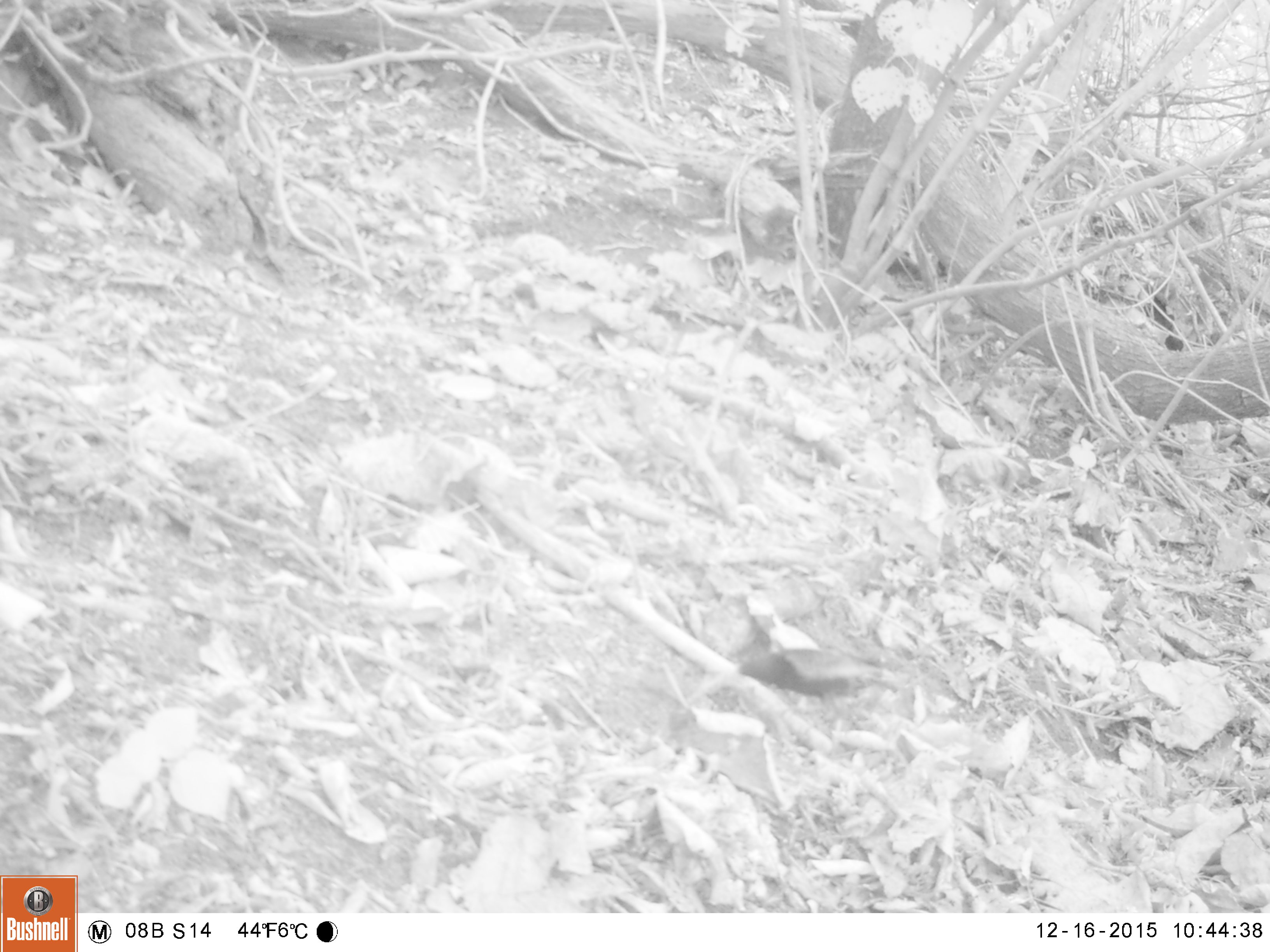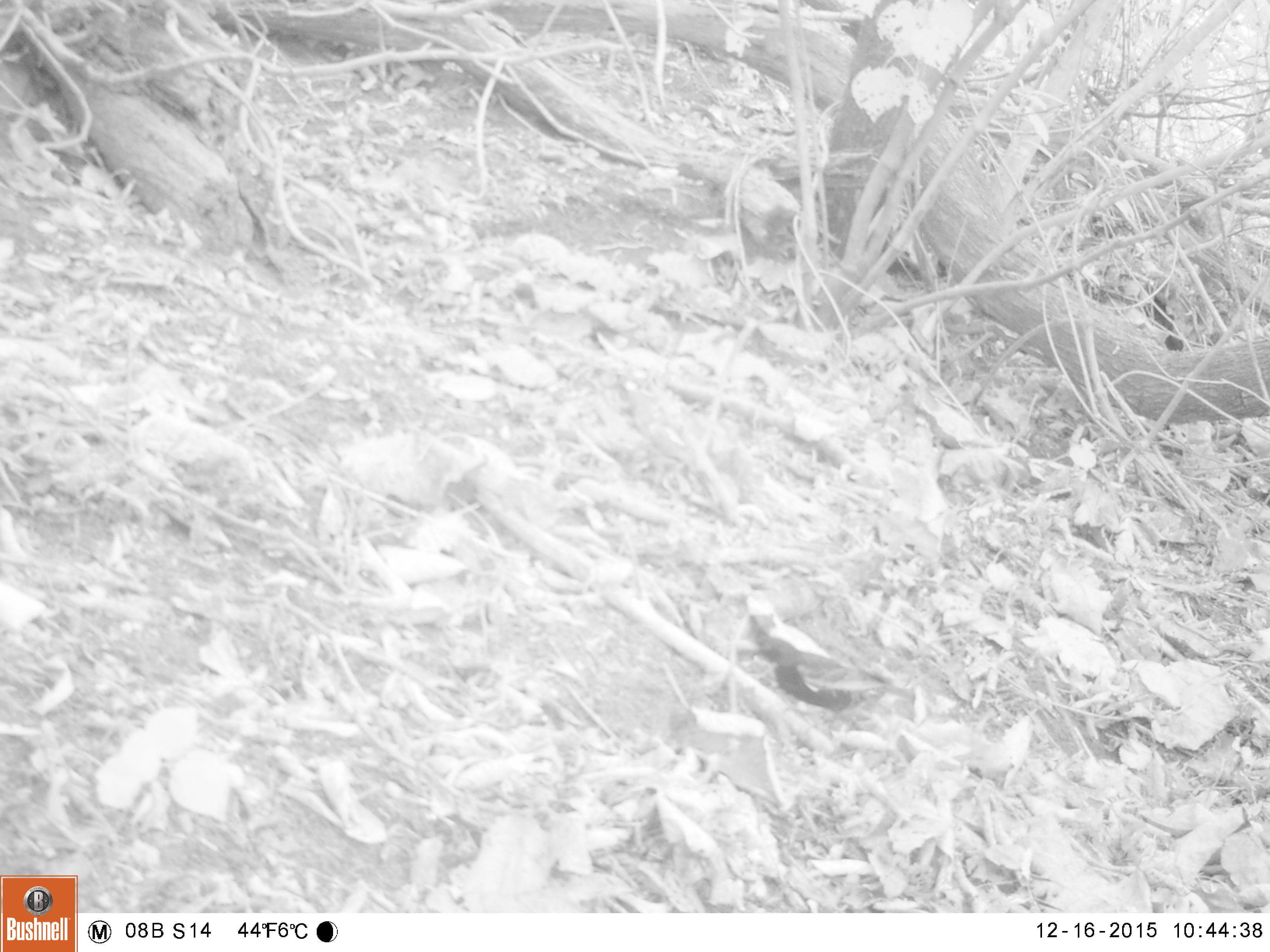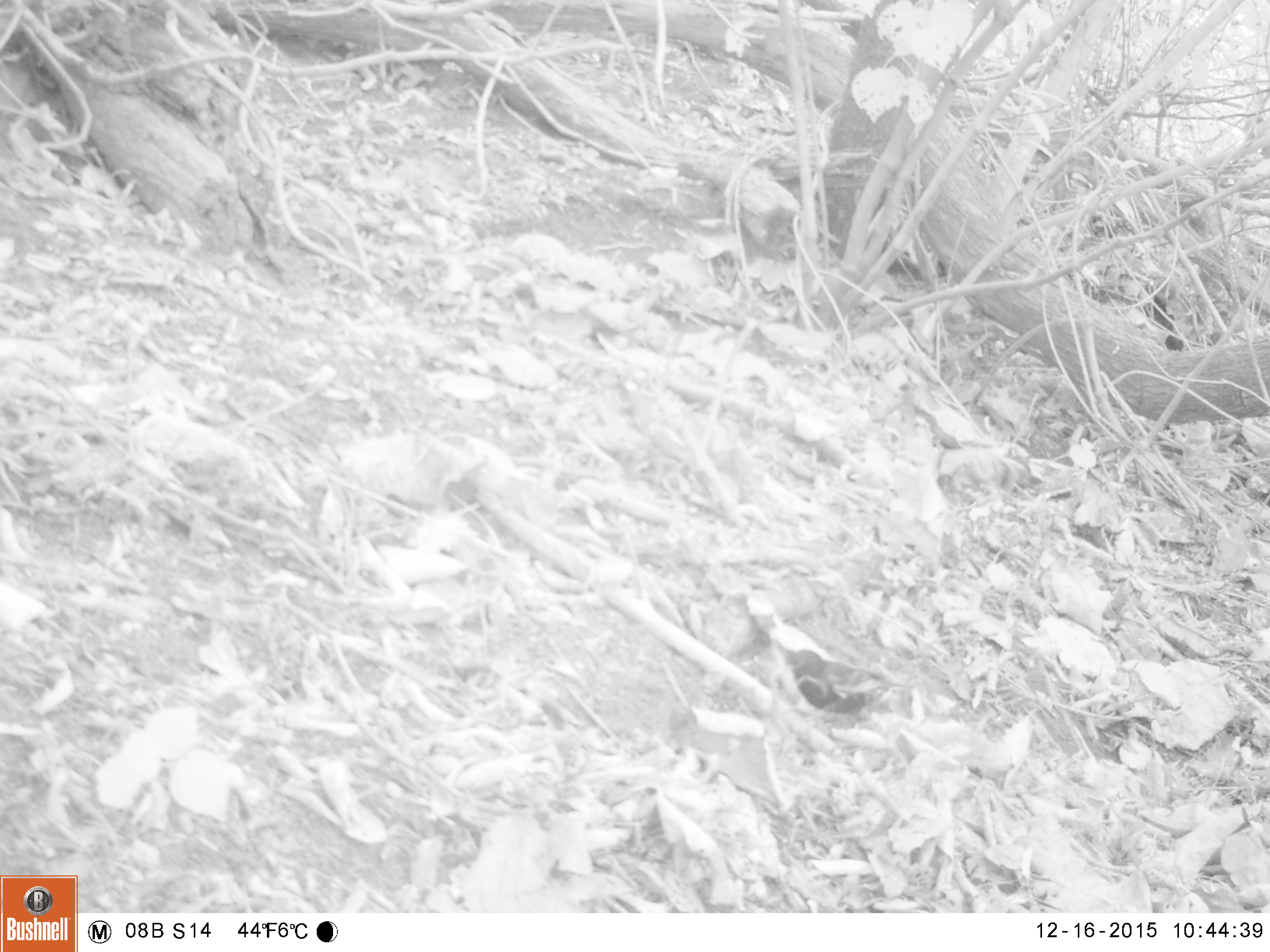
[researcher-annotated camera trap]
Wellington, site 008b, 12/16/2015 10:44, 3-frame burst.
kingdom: Animalia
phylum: Chordata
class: Aves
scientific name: Aves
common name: bird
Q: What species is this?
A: Bird (Aves).